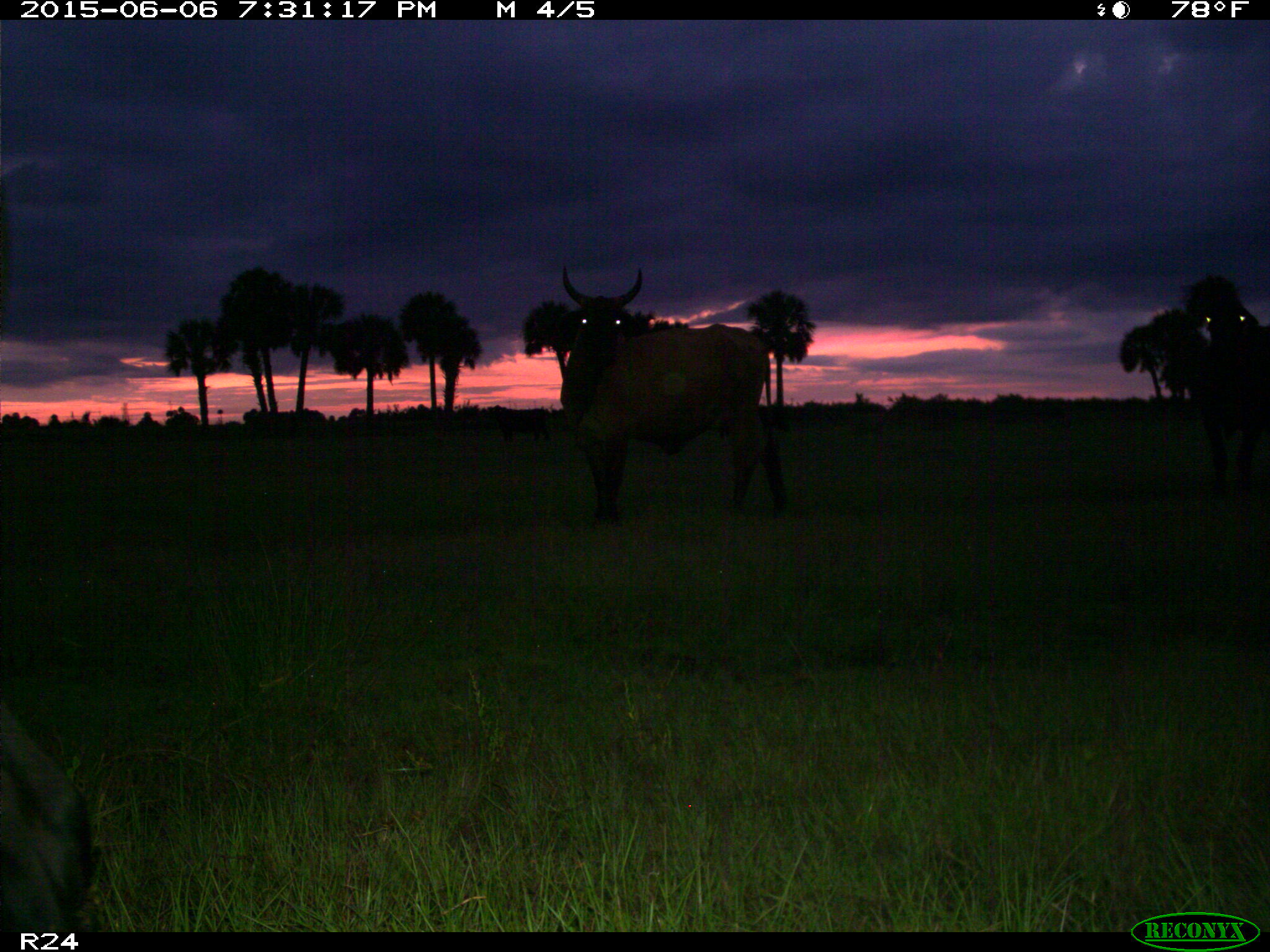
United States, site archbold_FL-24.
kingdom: Animalia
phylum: Chordata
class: Mammalia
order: Artiodactyla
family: Bovidae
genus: Bos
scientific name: Bos taurus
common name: domestic cow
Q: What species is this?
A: Bos taurus (domestic cow).